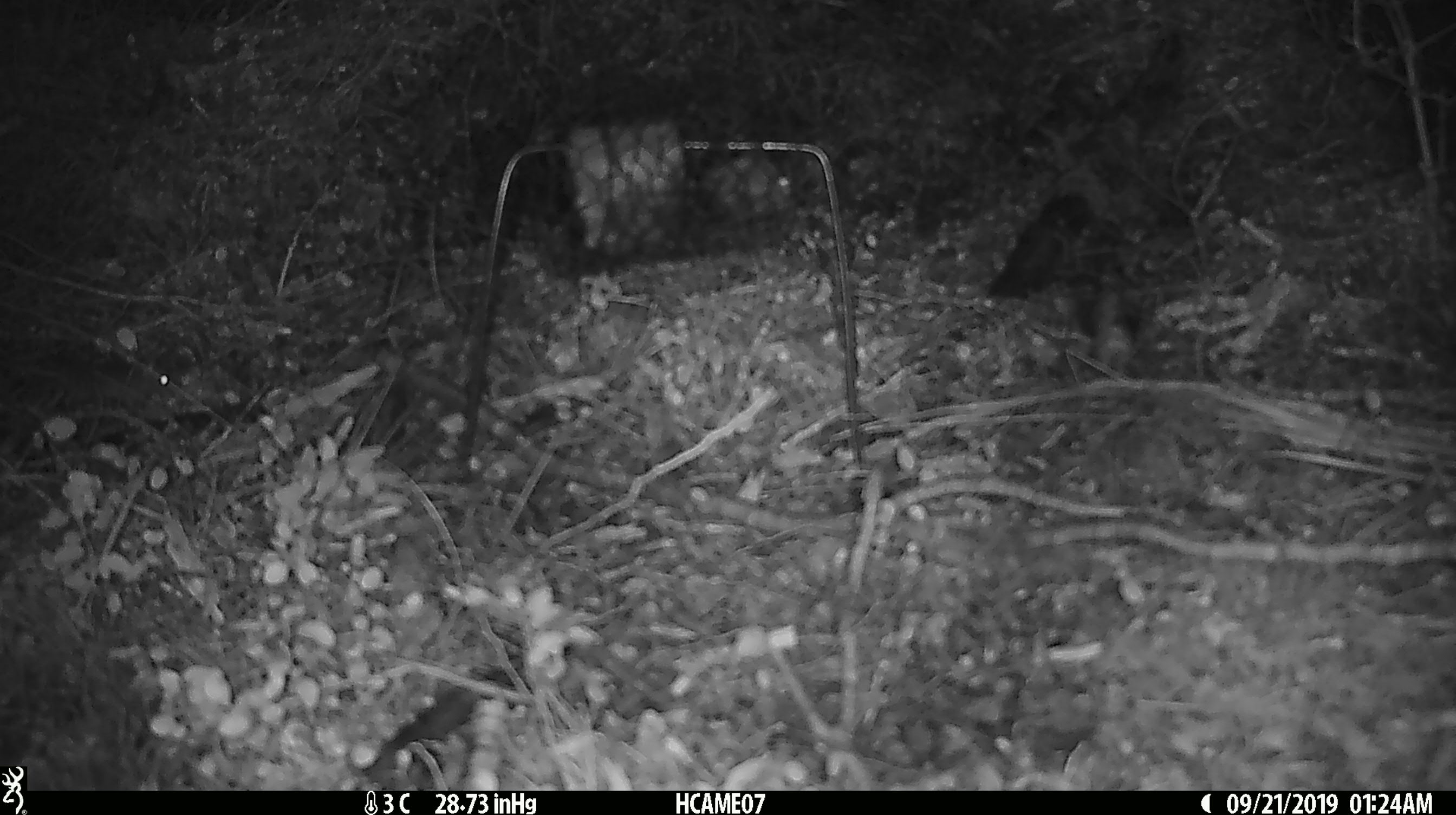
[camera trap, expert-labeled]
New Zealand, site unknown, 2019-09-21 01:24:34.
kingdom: Animalia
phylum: Chordata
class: Mammalia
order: Rodentia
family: Muridae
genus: Mus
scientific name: Mus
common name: mouse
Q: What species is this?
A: Mouse (Mus).